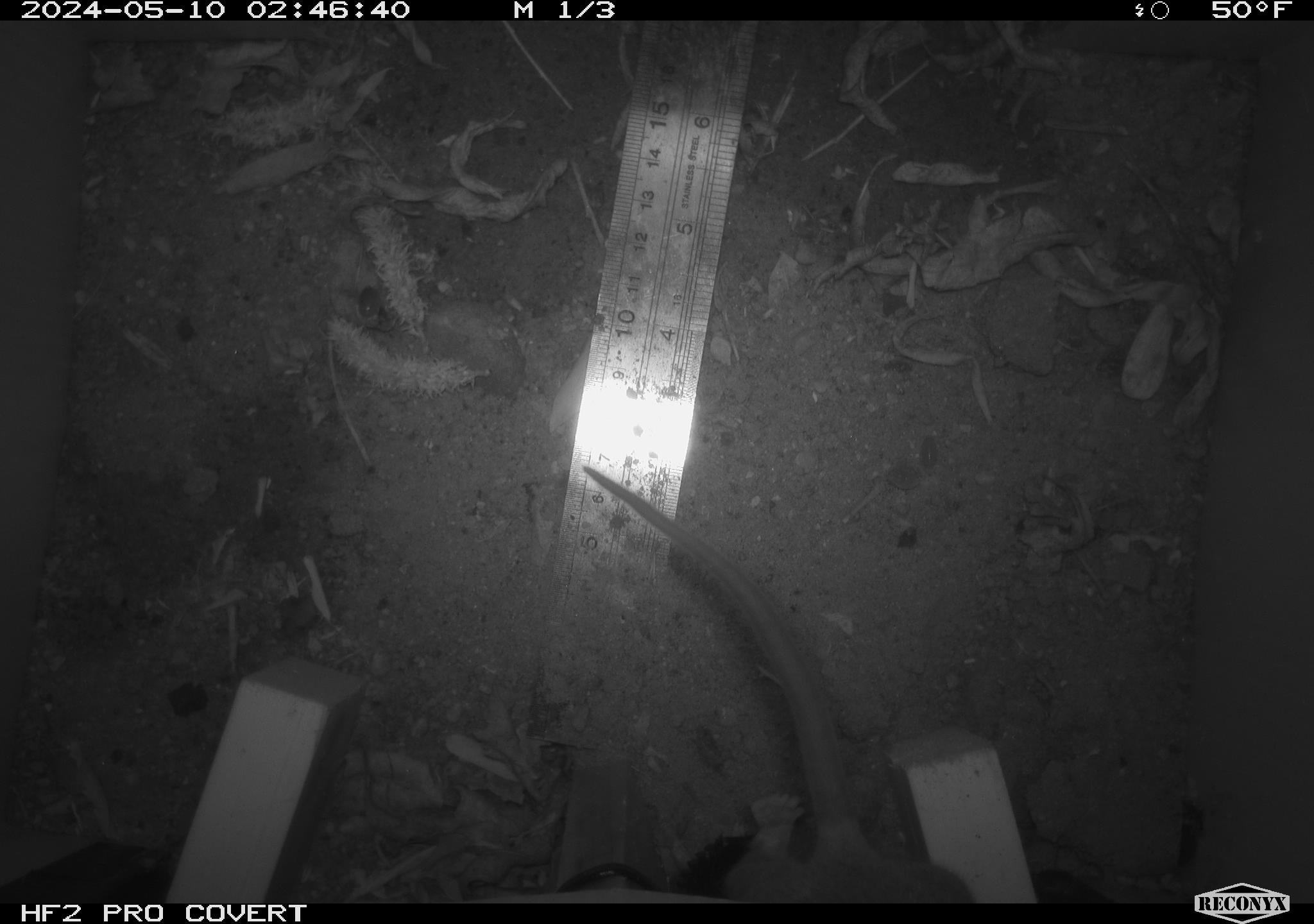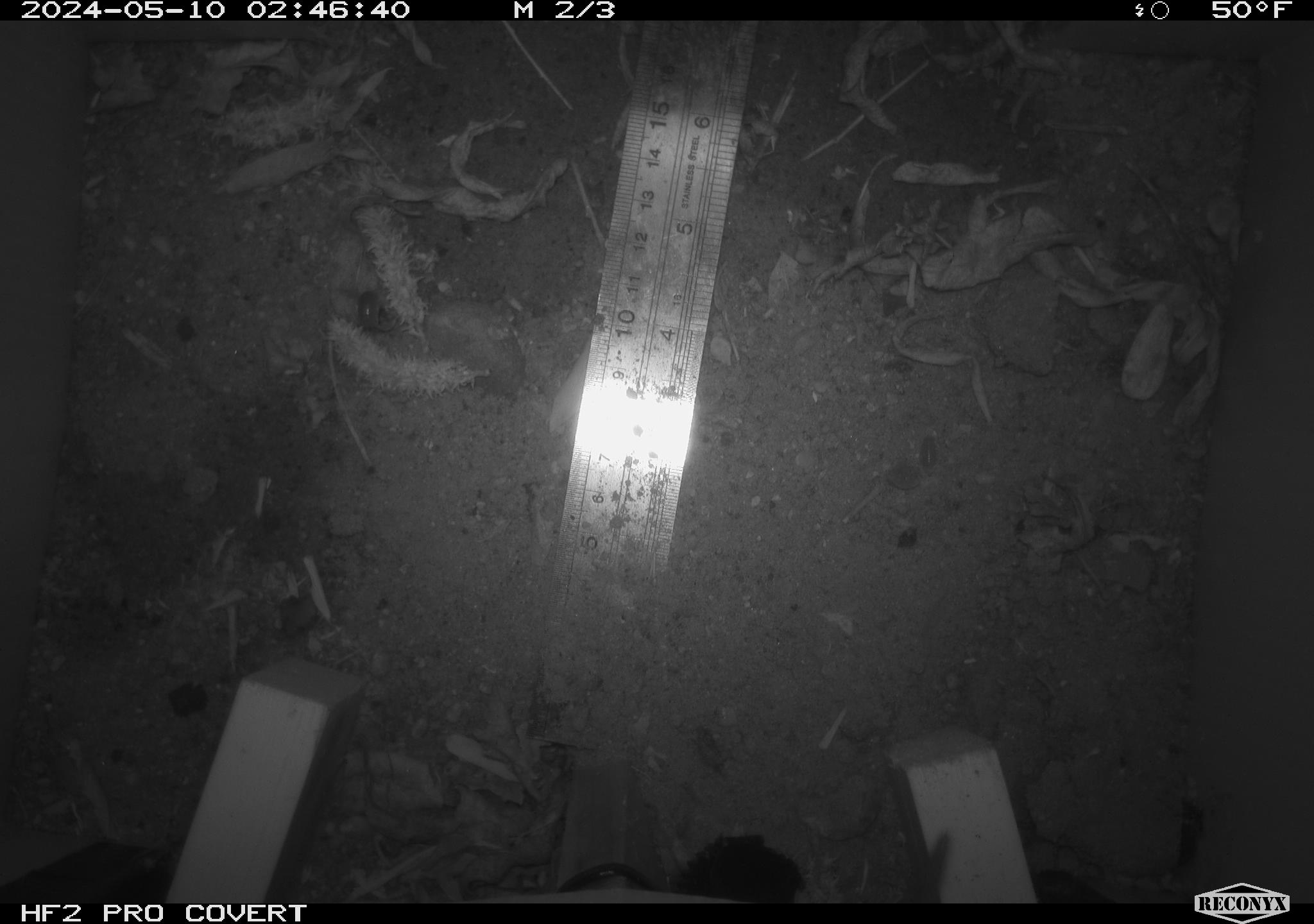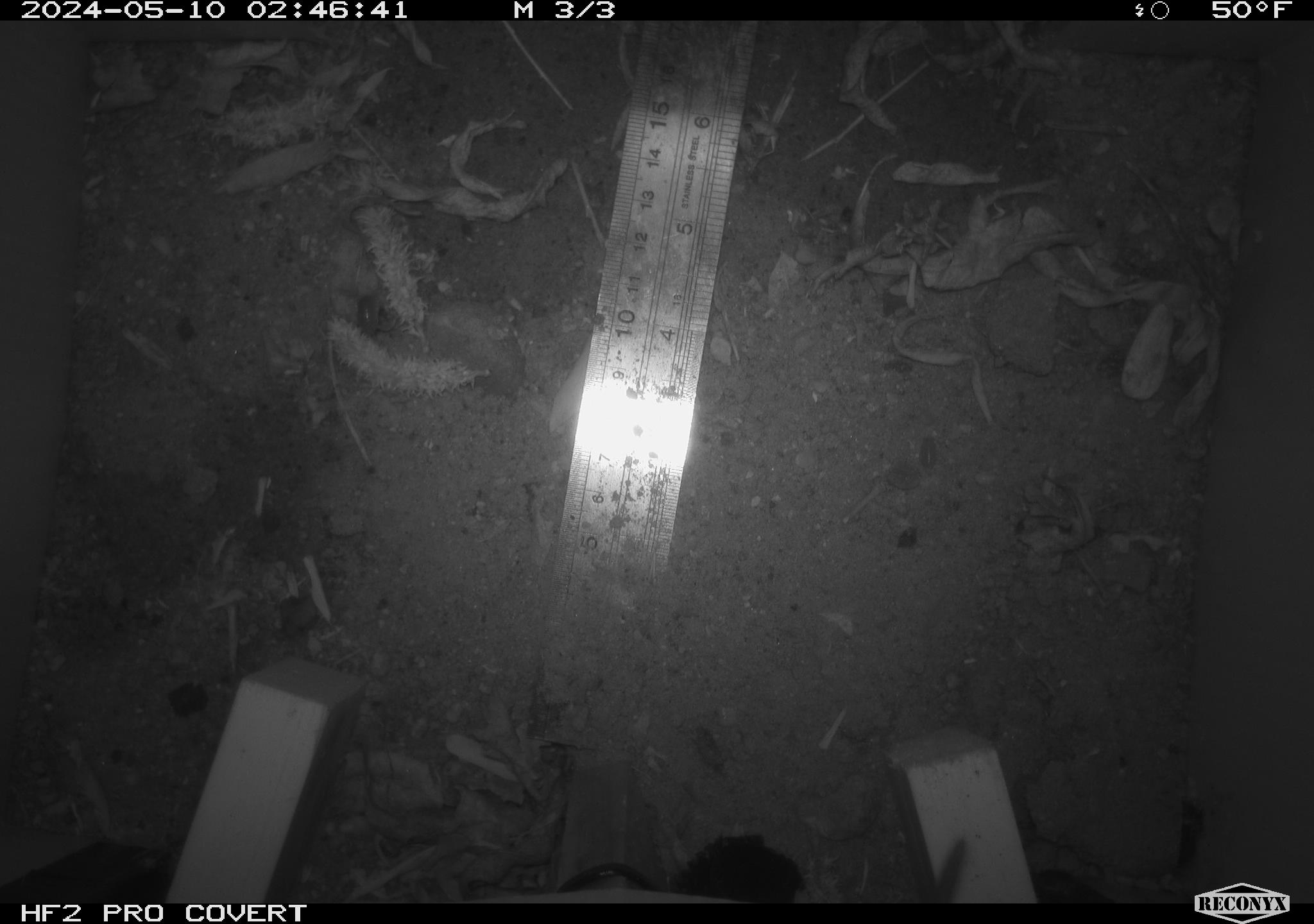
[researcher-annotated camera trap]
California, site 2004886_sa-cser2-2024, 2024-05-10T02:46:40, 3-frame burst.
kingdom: Animalia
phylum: Chordata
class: Mammalia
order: Rodentia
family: Muridae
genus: Rattus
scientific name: Rattus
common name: rat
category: rattus species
Rattus species (rat) (Rattus).